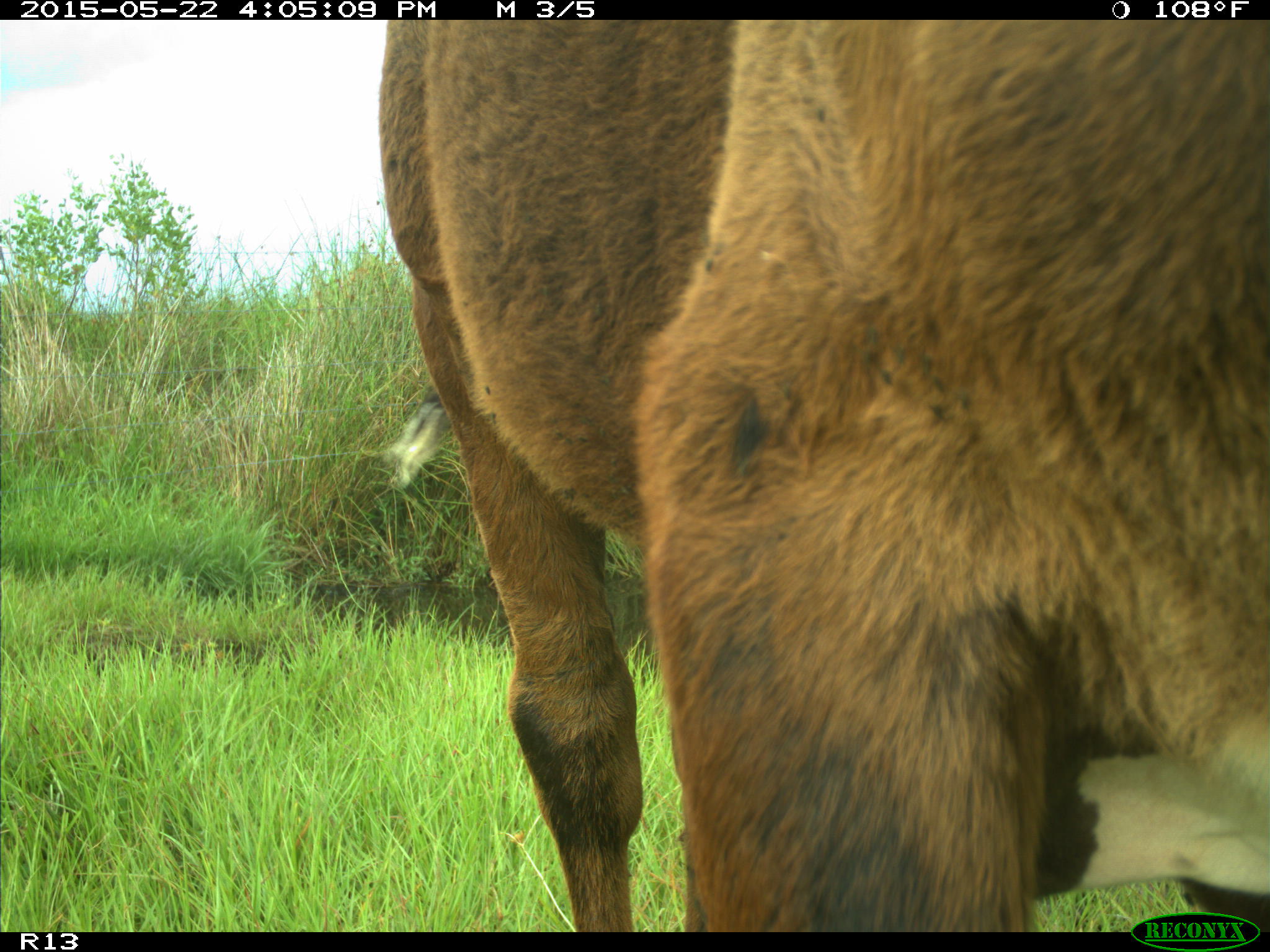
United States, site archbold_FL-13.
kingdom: Animalia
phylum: Chordata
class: Mammalia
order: Artiodactyla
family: Bovidae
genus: Bos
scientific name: Bos taurus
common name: domestic cow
Bos taurus (domestic cow).